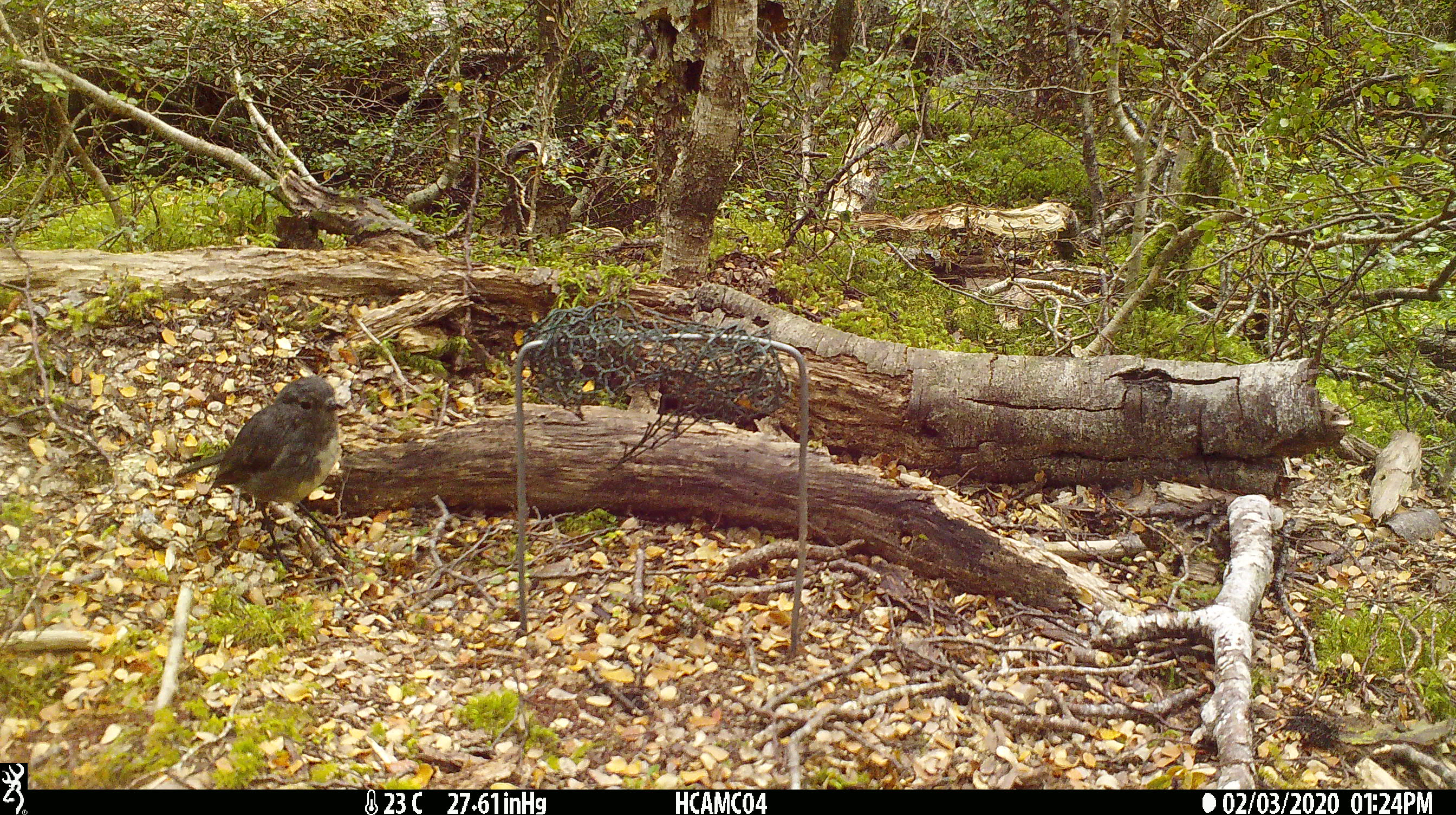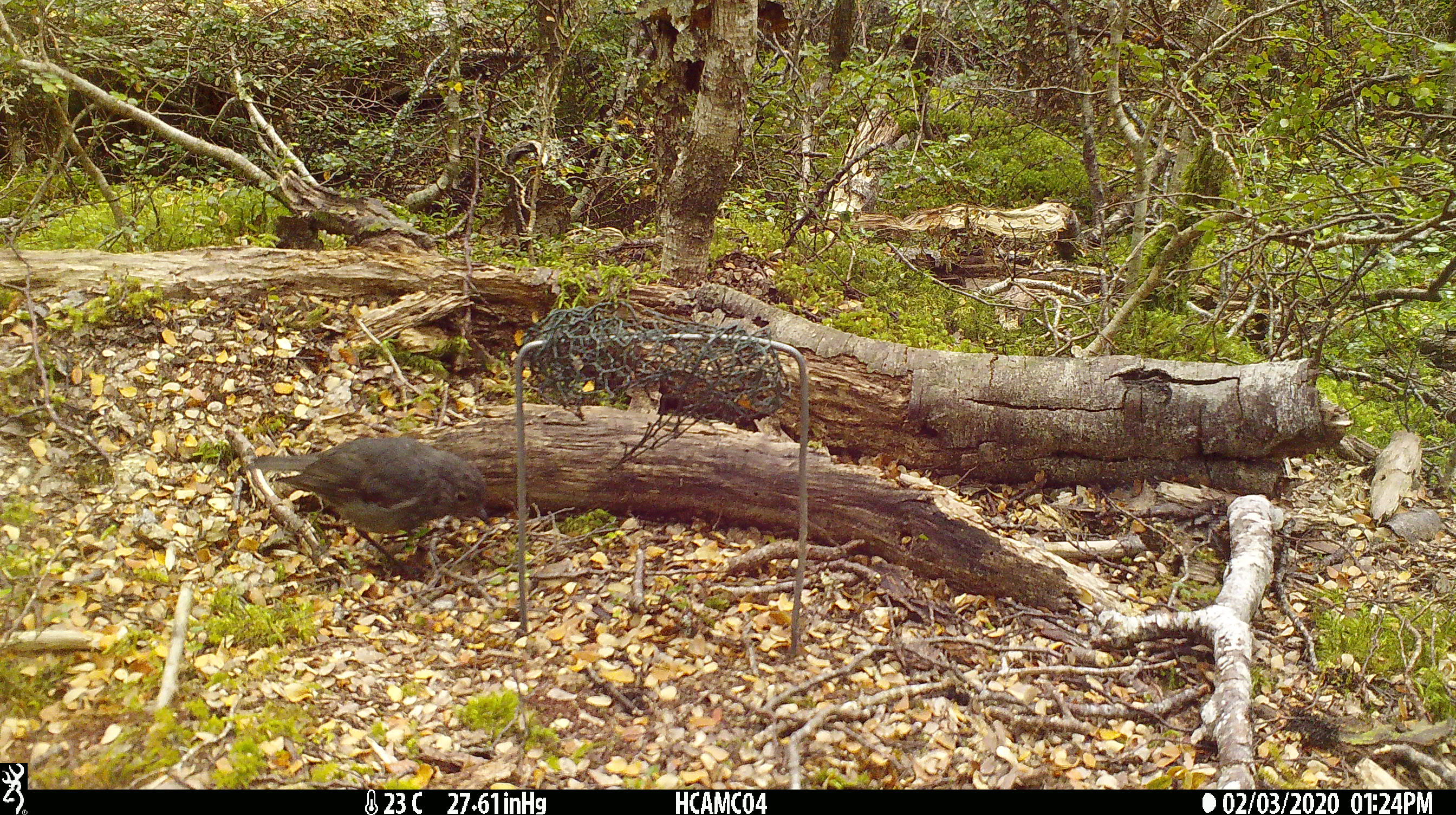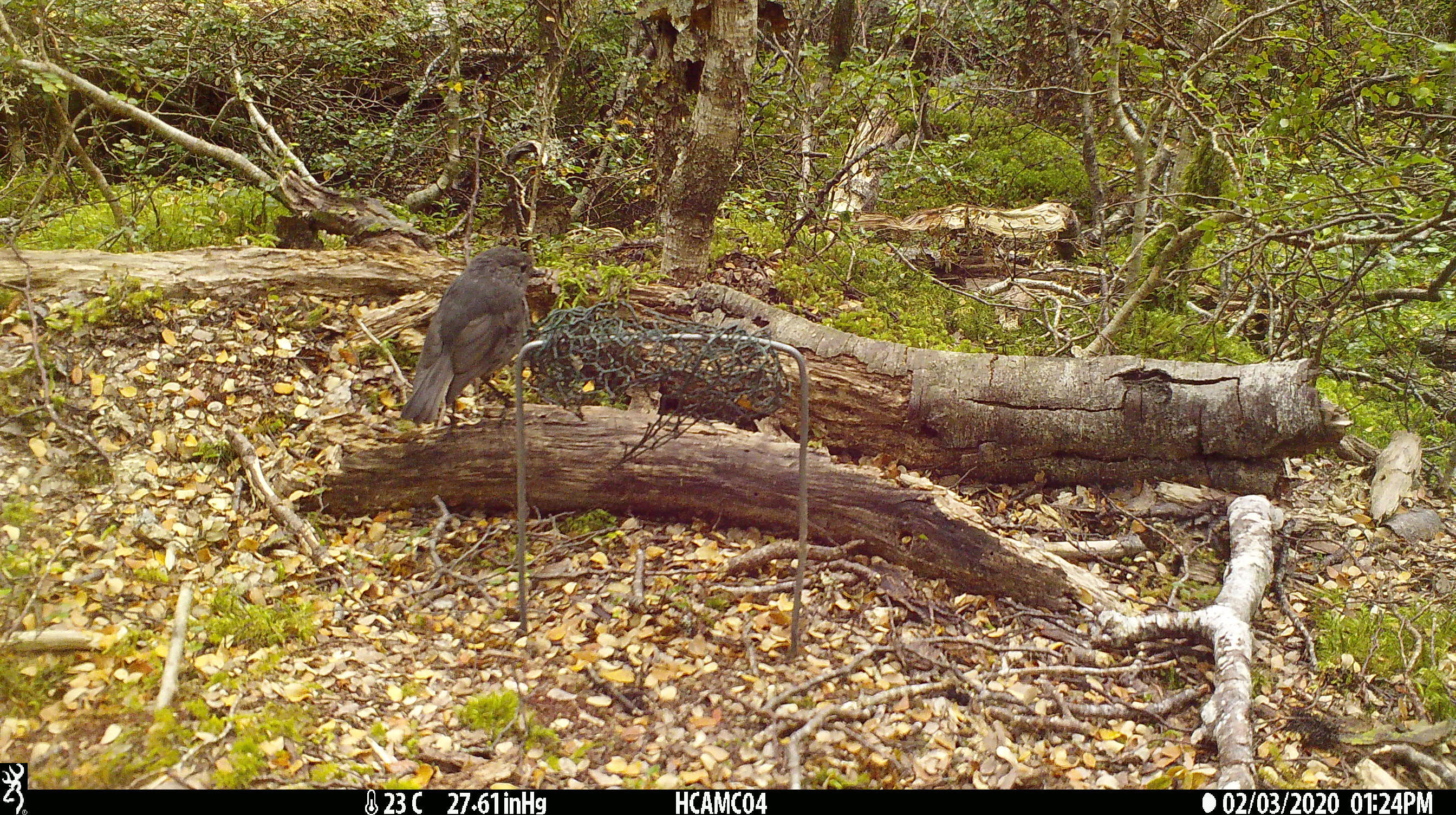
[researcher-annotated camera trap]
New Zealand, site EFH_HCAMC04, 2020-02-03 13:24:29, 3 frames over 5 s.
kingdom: Animalia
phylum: Chordata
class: Aves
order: Passeriformes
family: Petroicidae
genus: Petroica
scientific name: Petroica australis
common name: new zealand robin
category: robin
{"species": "robin (new zealand robin) (Petroica australis)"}